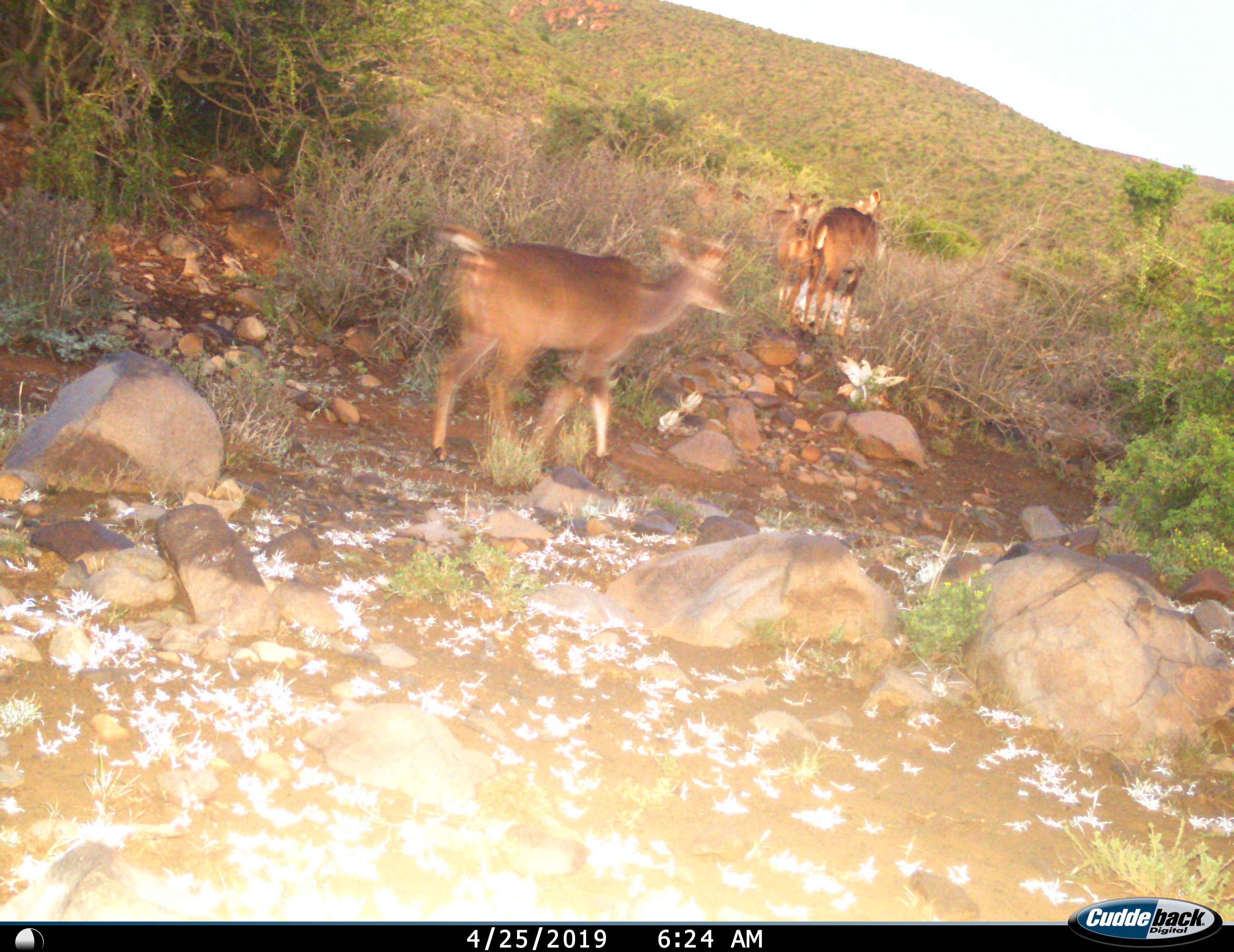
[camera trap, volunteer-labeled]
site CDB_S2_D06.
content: unidentified animal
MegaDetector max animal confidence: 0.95